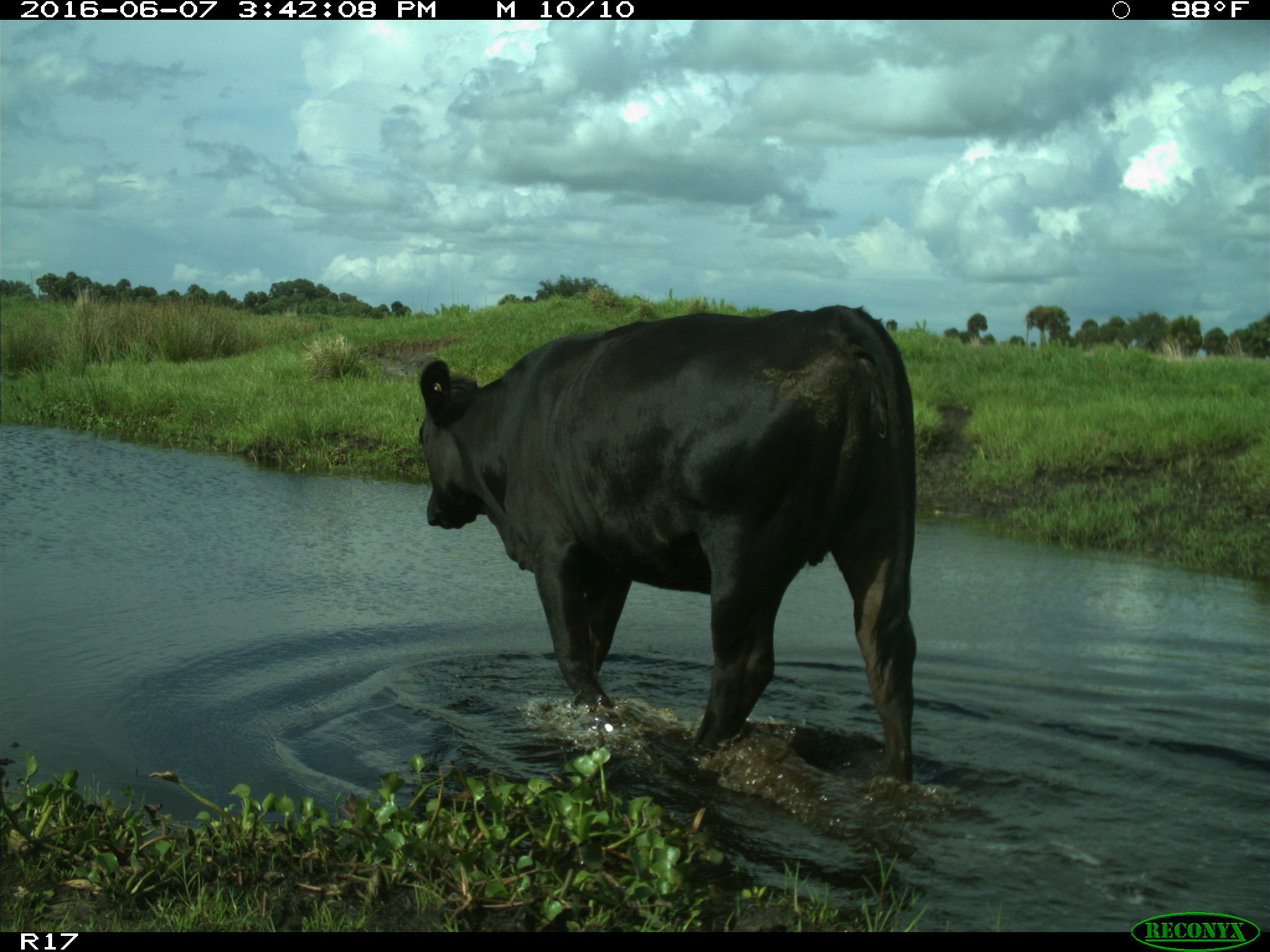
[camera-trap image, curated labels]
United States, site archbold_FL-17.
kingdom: Animalia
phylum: Chordata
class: Mammalia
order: Artiodactyla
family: Bovidae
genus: Bos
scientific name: Bos taurus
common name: domestic cow